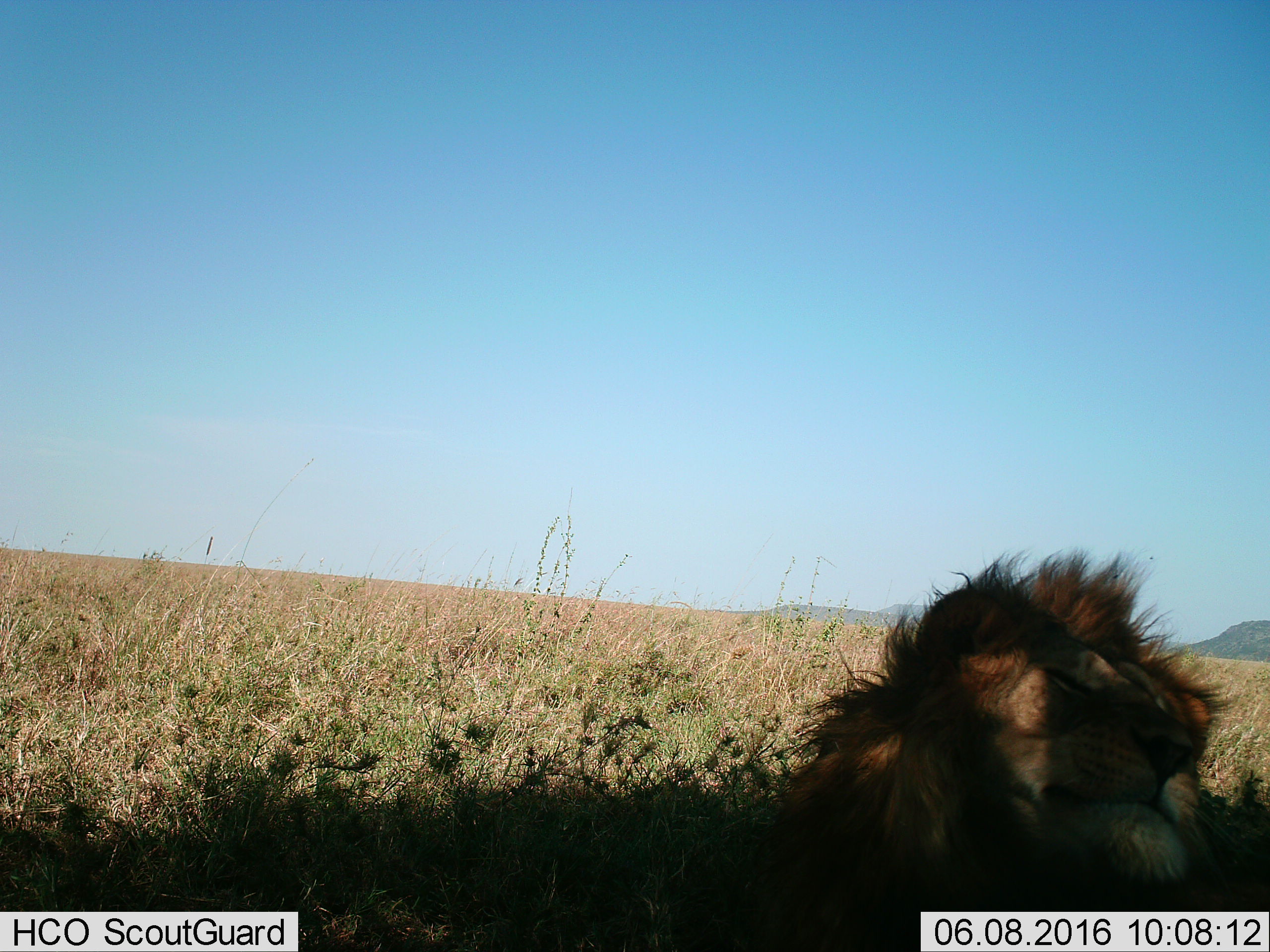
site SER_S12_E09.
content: unidentified animal